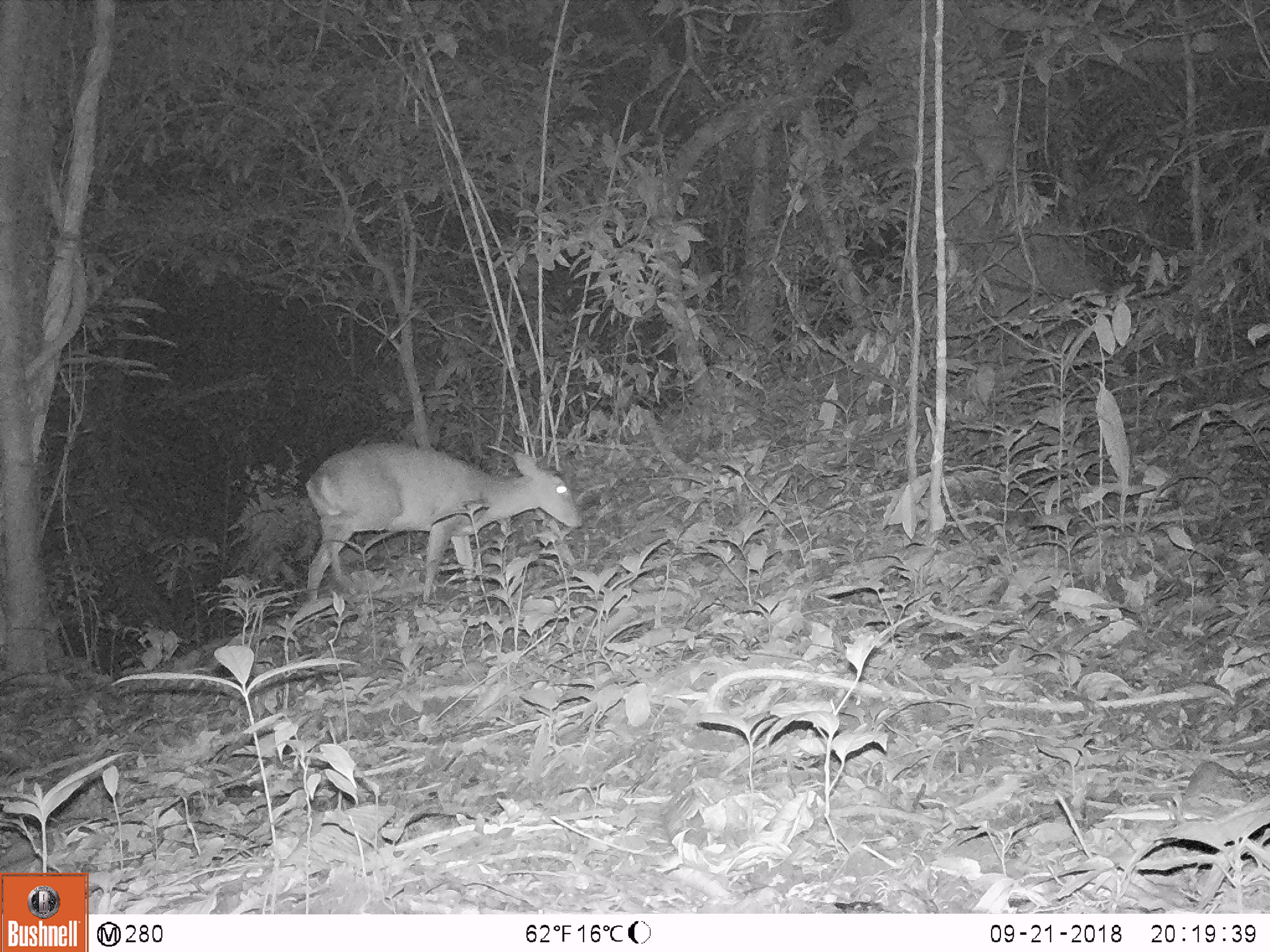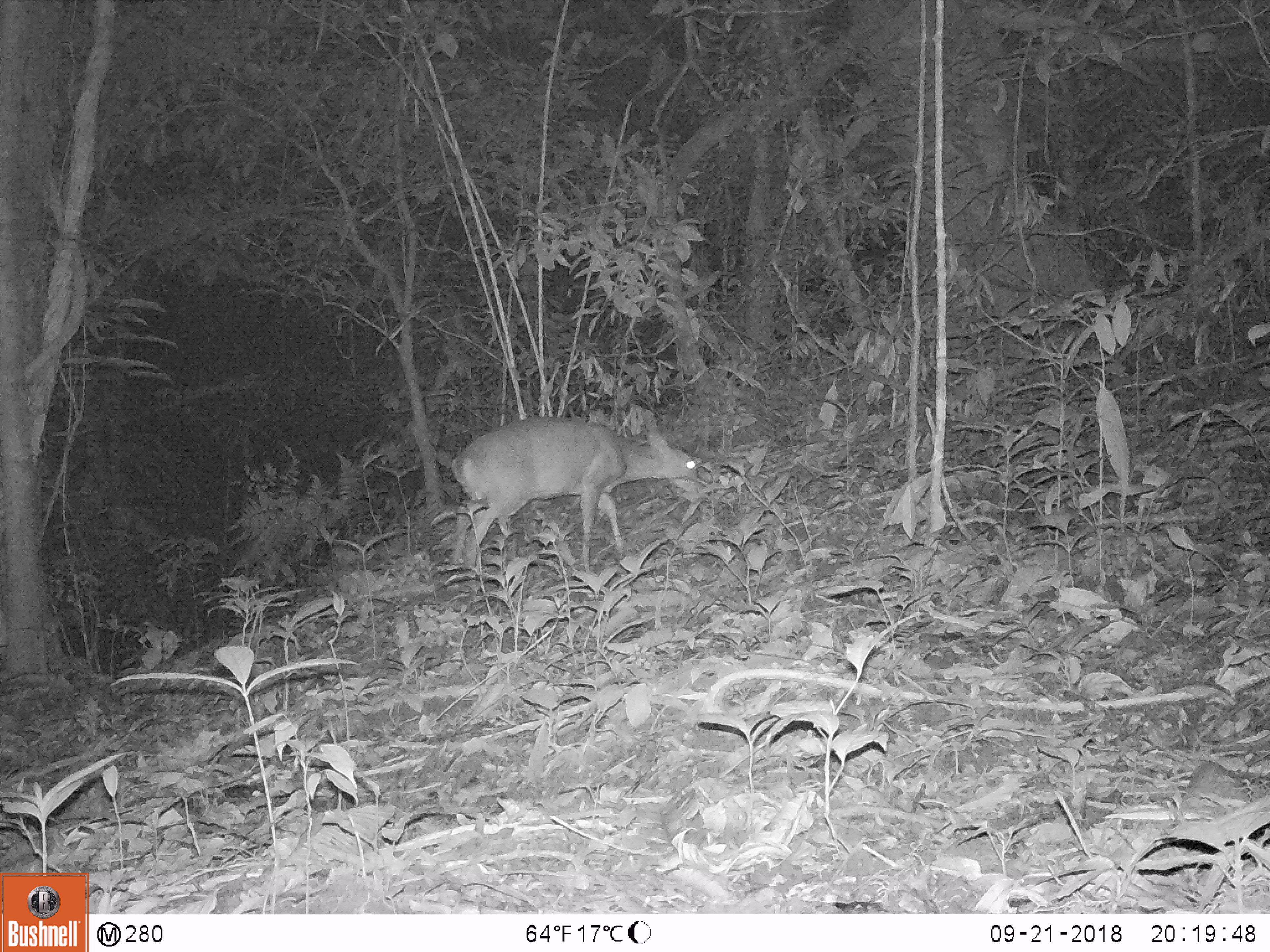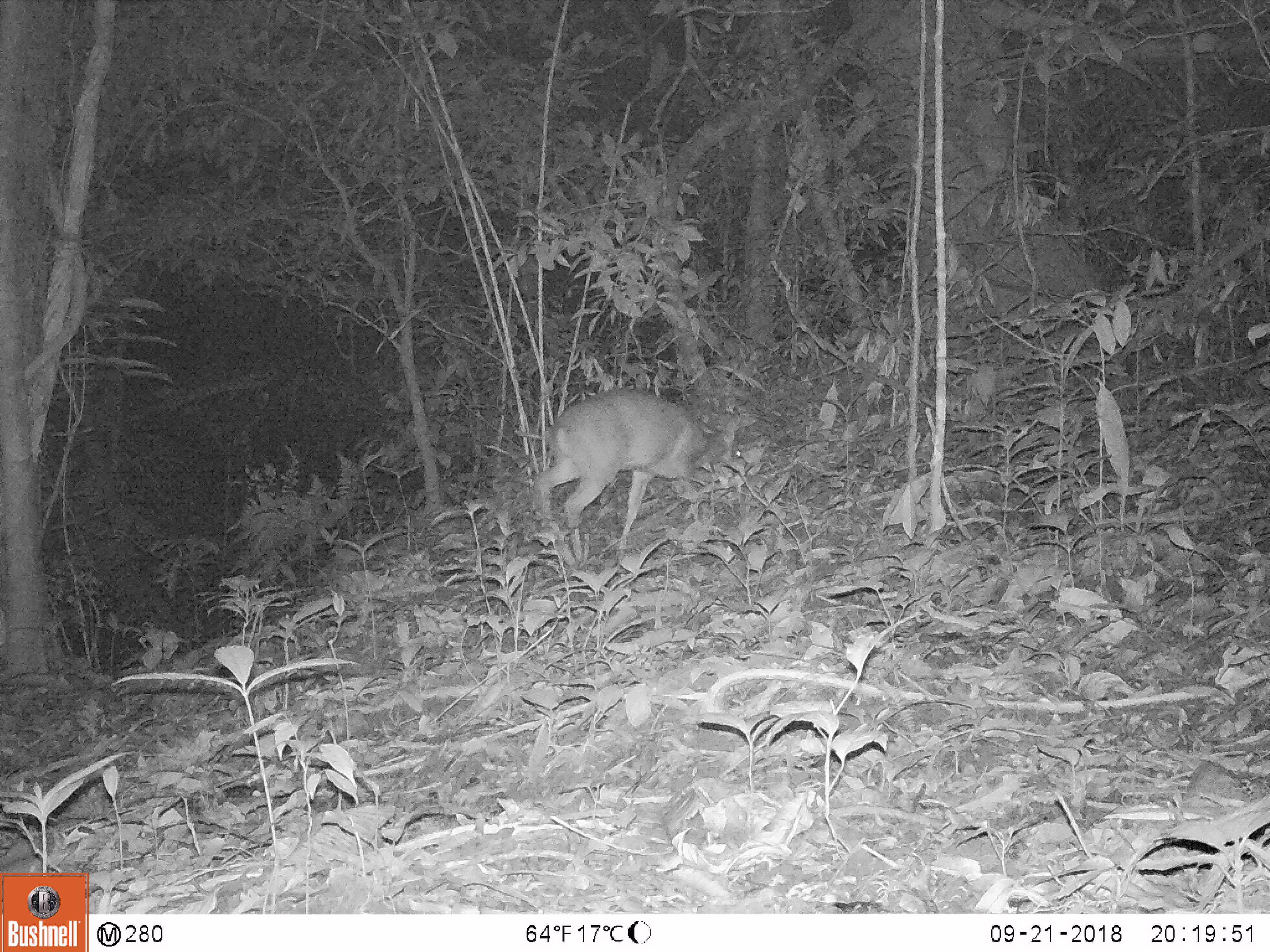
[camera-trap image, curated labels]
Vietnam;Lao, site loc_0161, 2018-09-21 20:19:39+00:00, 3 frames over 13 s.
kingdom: Animalia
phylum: Chordata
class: Mammalia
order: Artiodactyla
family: Cervidae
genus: Muntiacus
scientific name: Muntiacus vuquangensis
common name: large-antlered muntjac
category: large antlered muntjac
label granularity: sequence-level